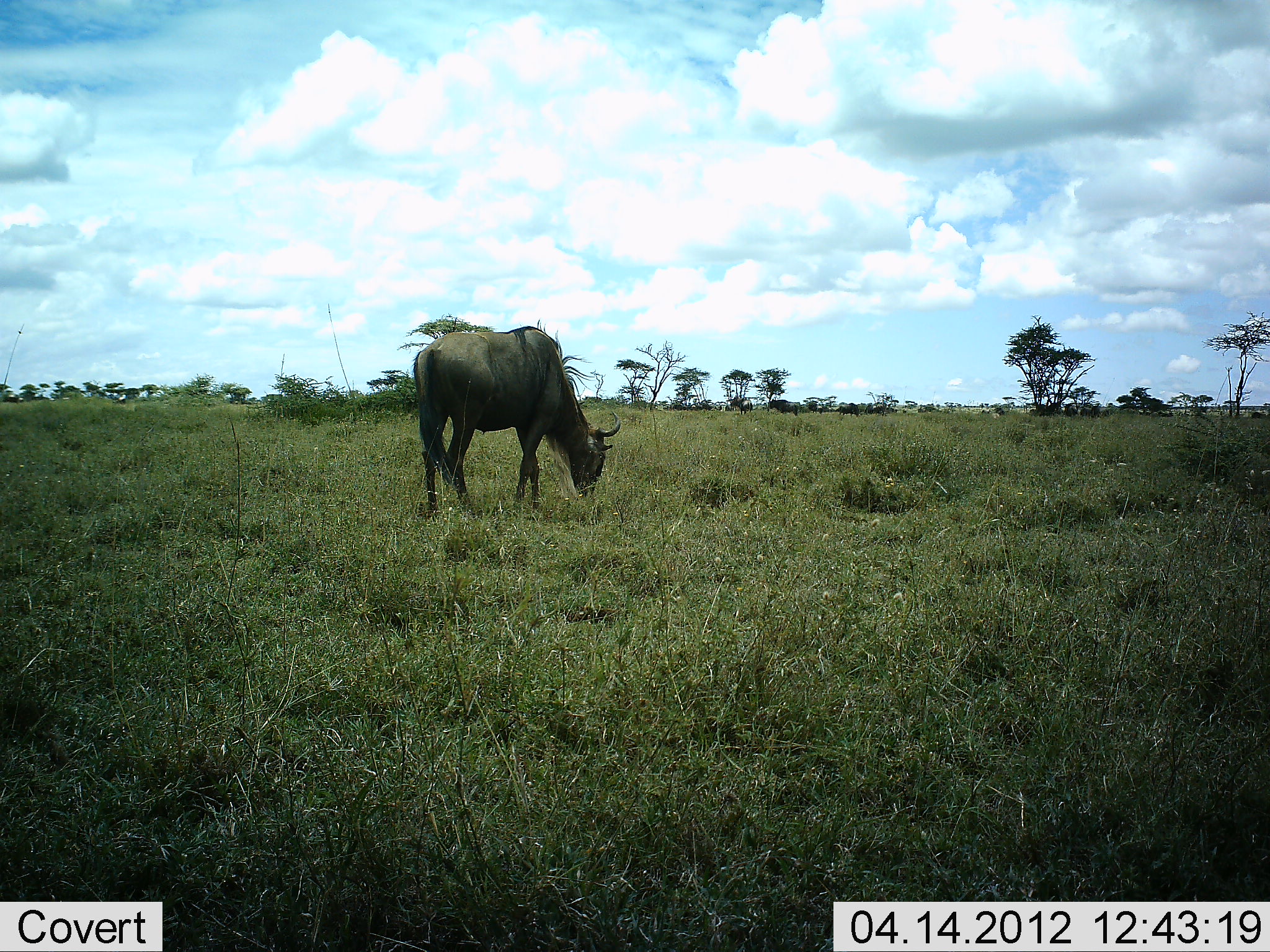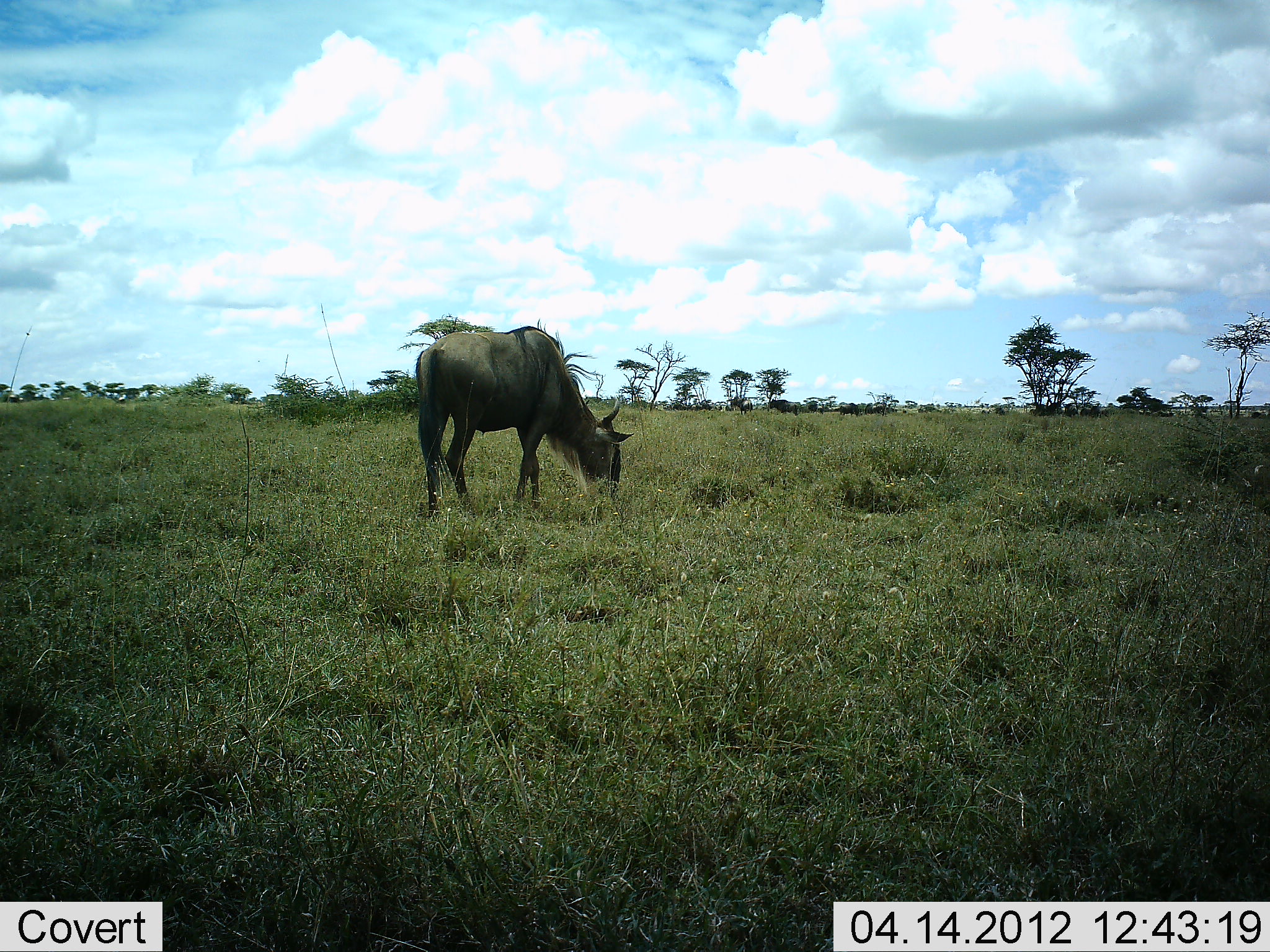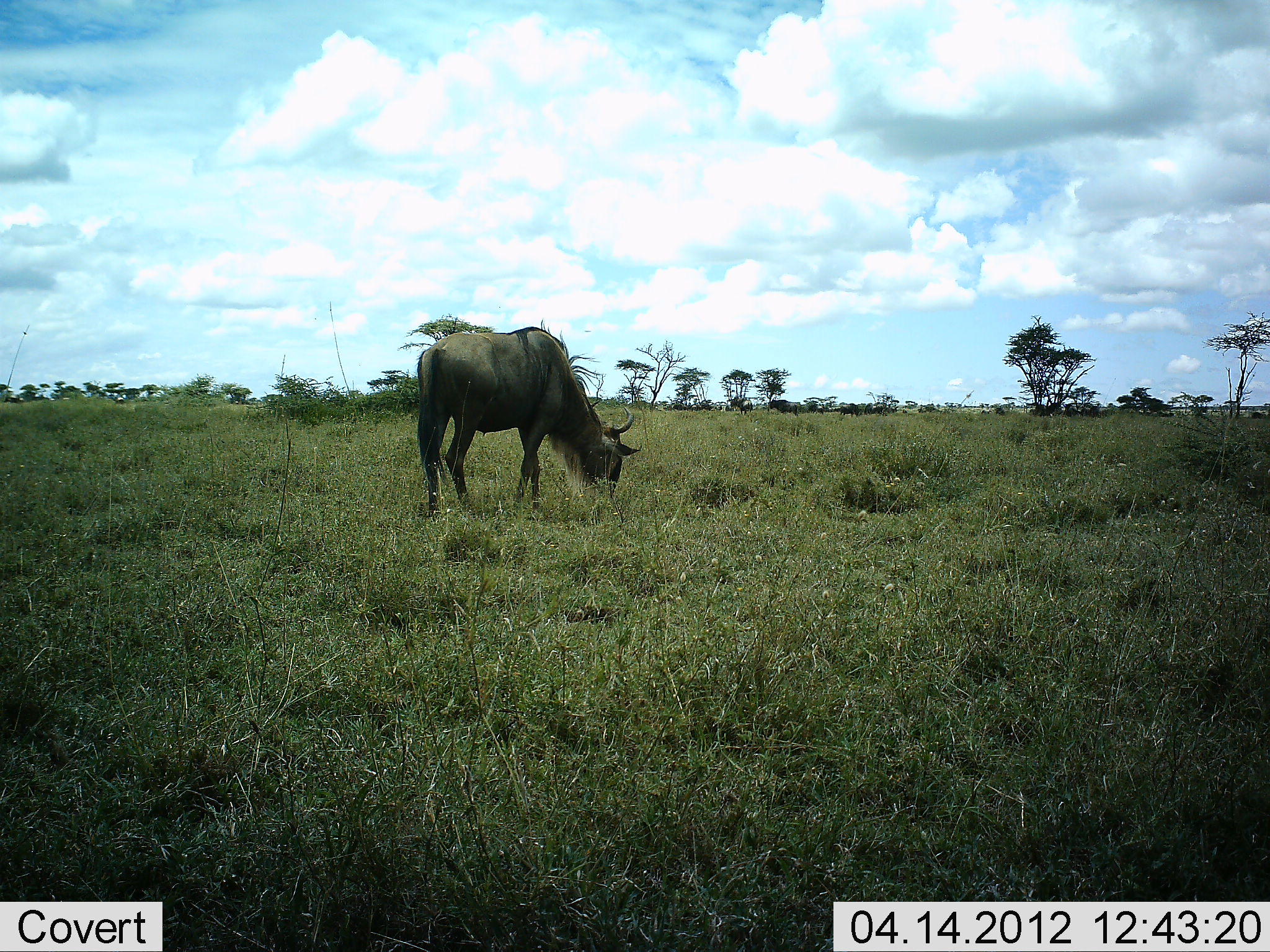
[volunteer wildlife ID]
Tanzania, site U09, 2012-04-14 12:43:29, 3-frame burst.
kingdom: Animalia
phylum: Chordata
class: Mammalia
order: Artiodactyla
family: Bovidae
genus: Connochaetes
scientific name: Connochaetes taurinus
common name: blue wildebeest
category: wildebeest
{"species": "wildebeest (blue wildebeest) (Connochaetes taurinus)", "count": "1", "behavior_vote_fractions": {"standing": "23%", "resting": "0%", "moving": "5%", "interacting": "0%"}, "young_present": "0%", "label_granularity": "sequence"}